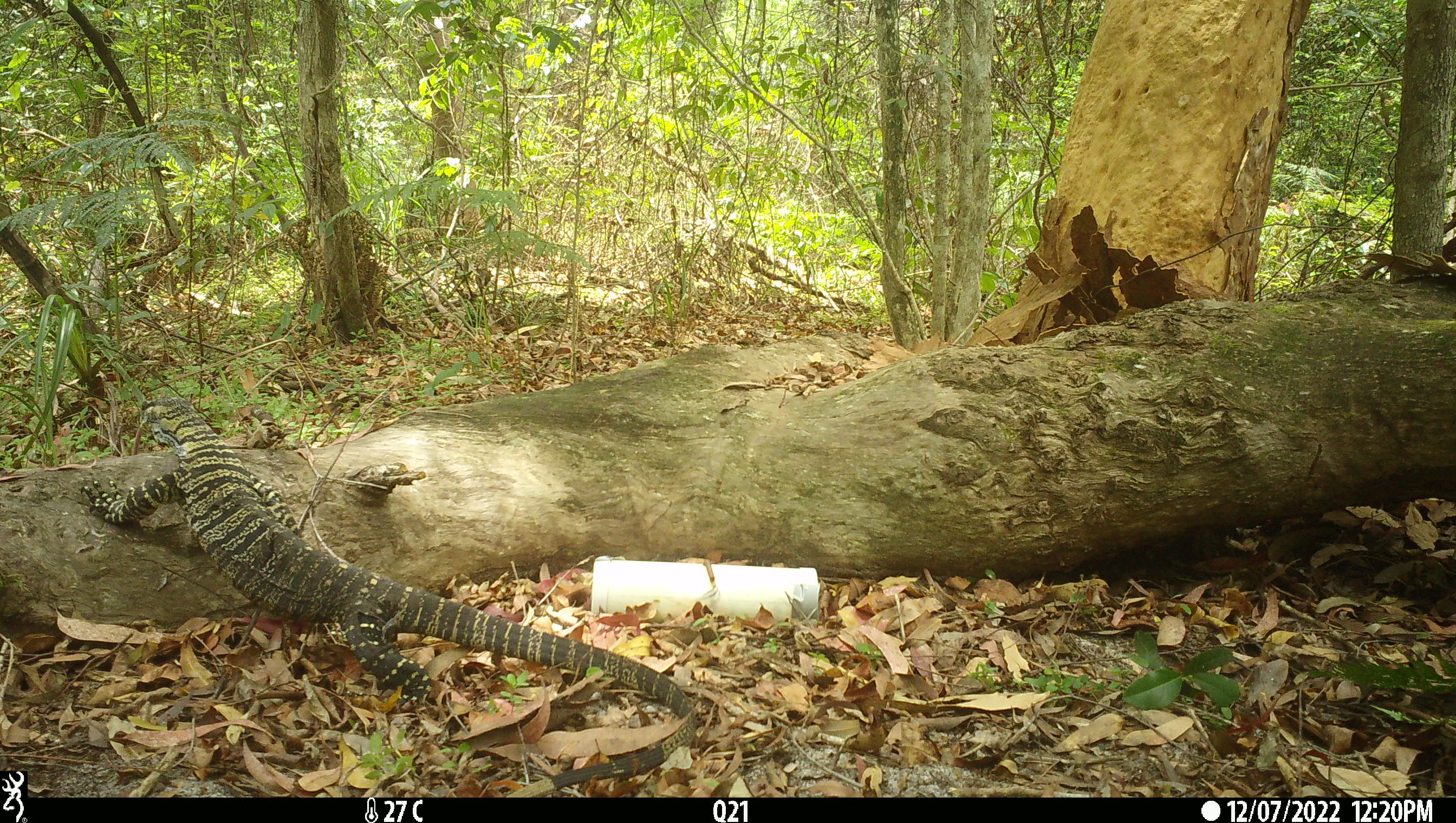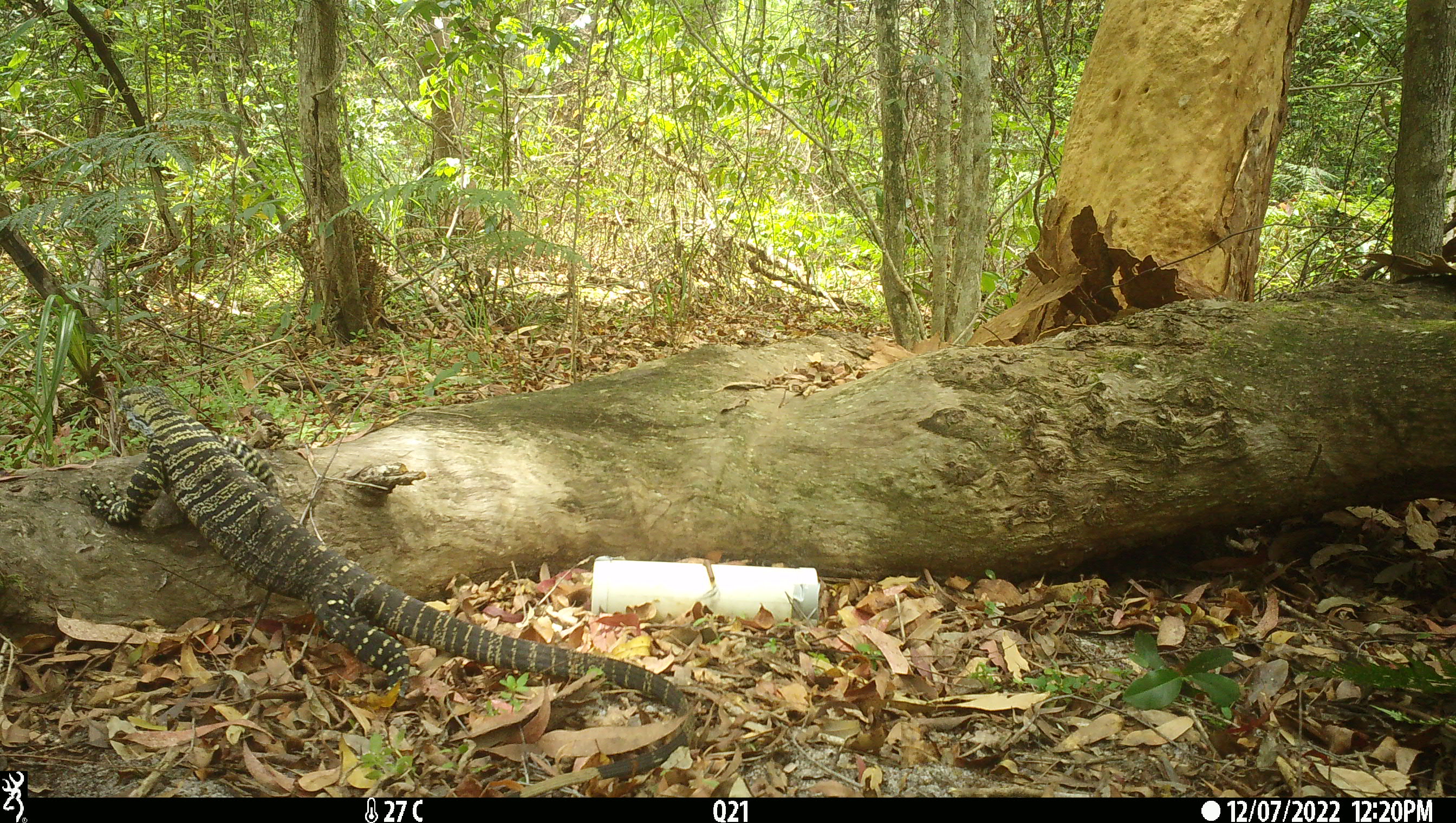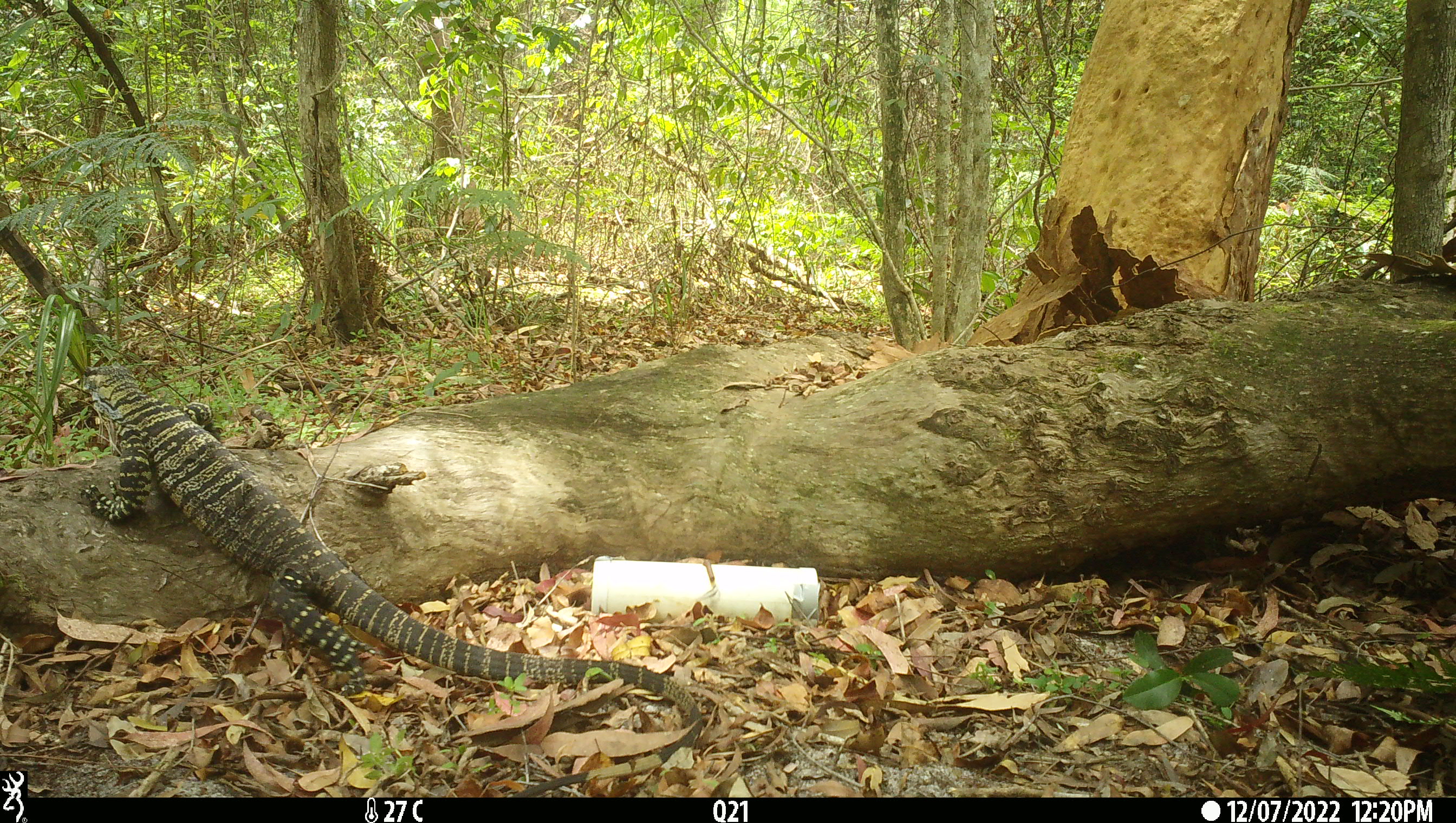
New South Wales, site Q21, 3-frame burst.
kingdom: Animalia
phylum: Chordata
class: Reptilia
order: Squamata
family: Varanidae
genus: Varanus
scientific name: Varanus varius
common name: lace monitor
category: goanna